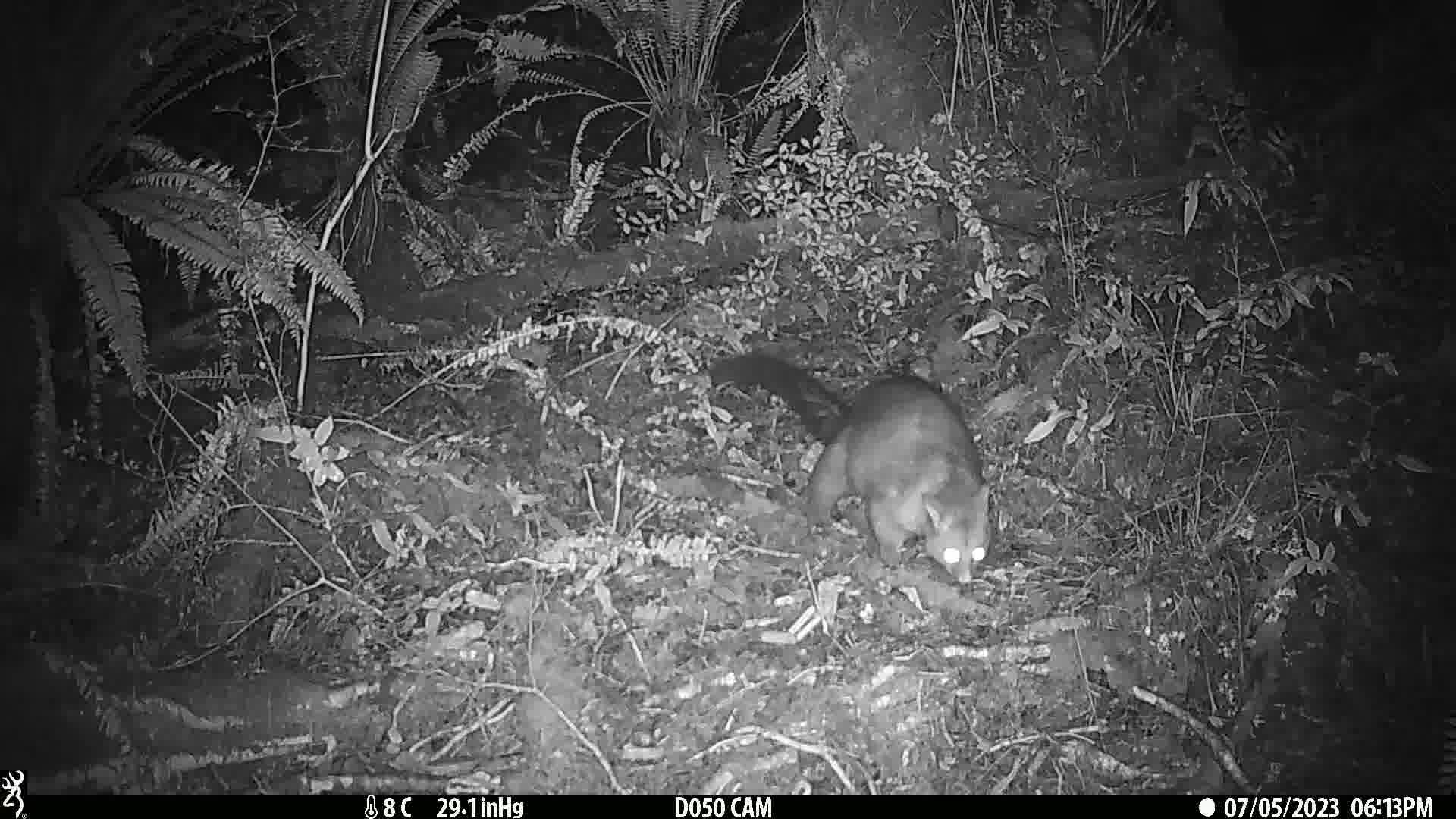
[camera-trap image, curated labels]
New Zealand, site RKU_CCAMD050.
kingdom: Animalia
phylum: Chordata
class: Mammalia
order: Diprotodontia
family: Phalangeridae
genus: Trichosurus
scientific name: Trichosurus vulpecula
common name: common brushtail possum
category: possum